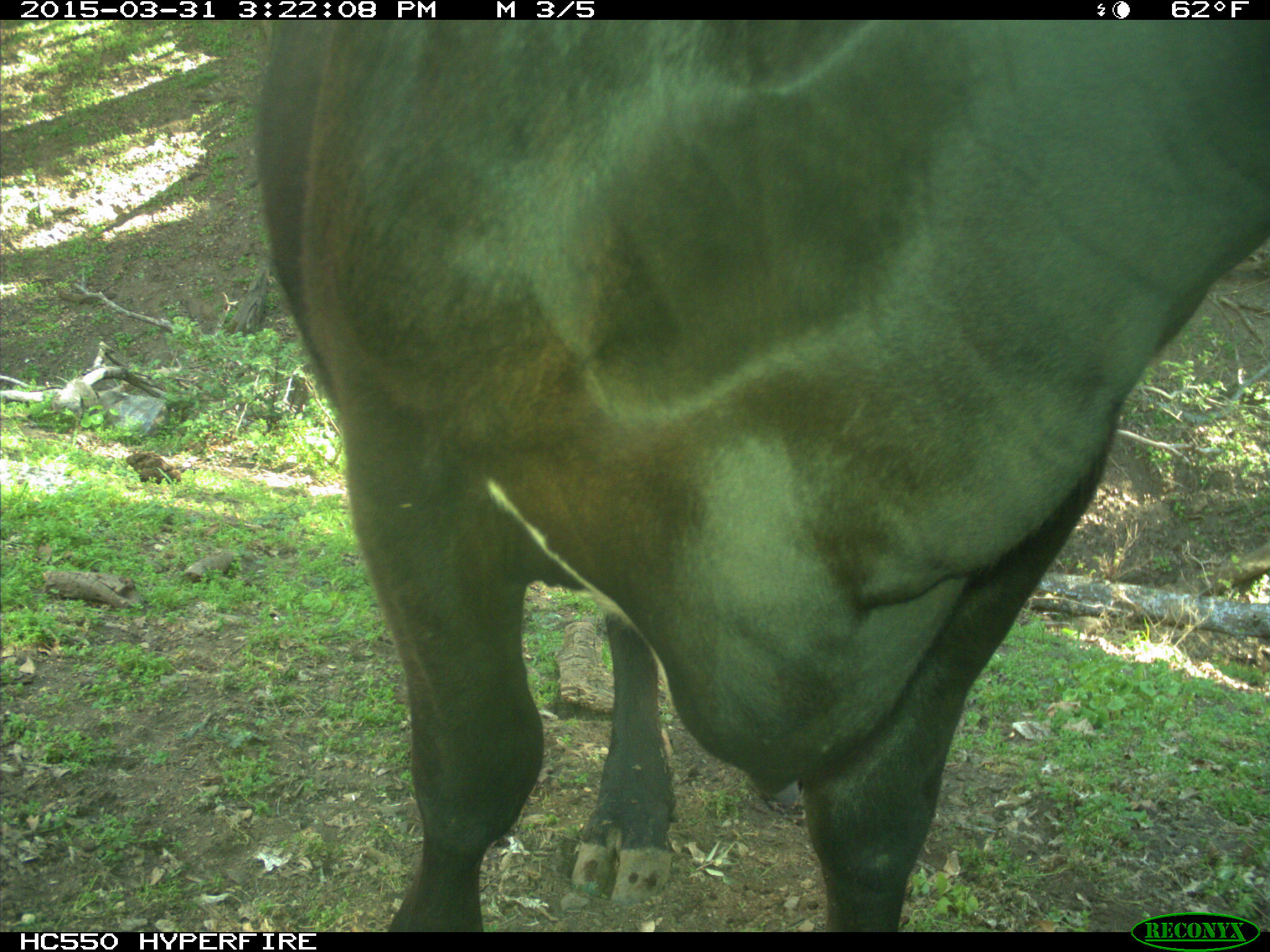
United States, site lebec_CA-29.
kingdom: Animalia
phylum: Chordata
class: Mammalia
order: Artiodactyla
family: Bovidae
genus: Bos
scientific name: Bos taurus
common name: domestic cow